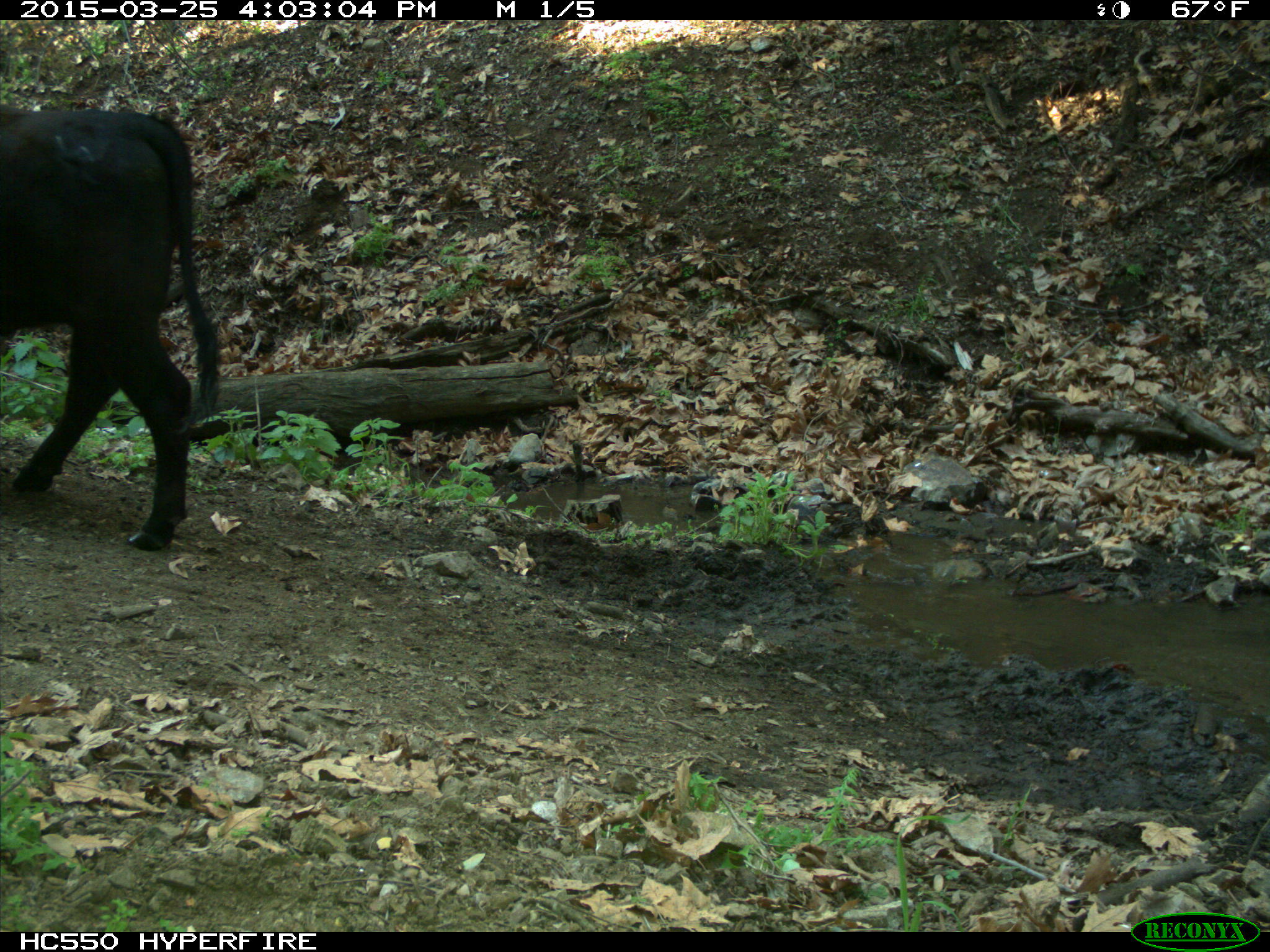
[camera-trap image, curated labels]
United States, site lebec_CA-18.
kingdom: Animalia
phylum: Chordata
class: Mammalia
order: Artiodactyla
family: Bovidae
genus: Bos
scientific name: Bos taurus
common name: domestic cow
Bos taurus (domestic cow).